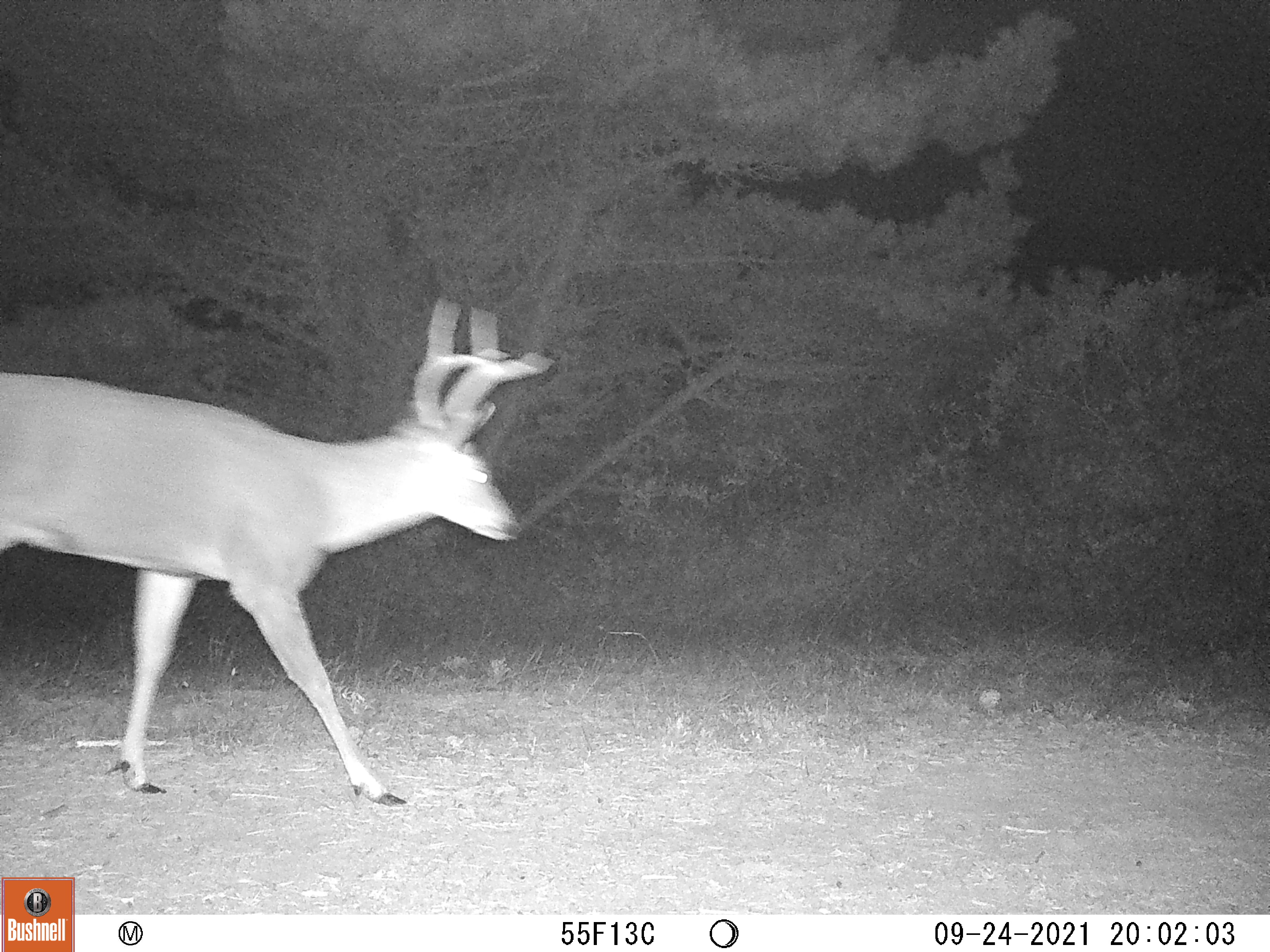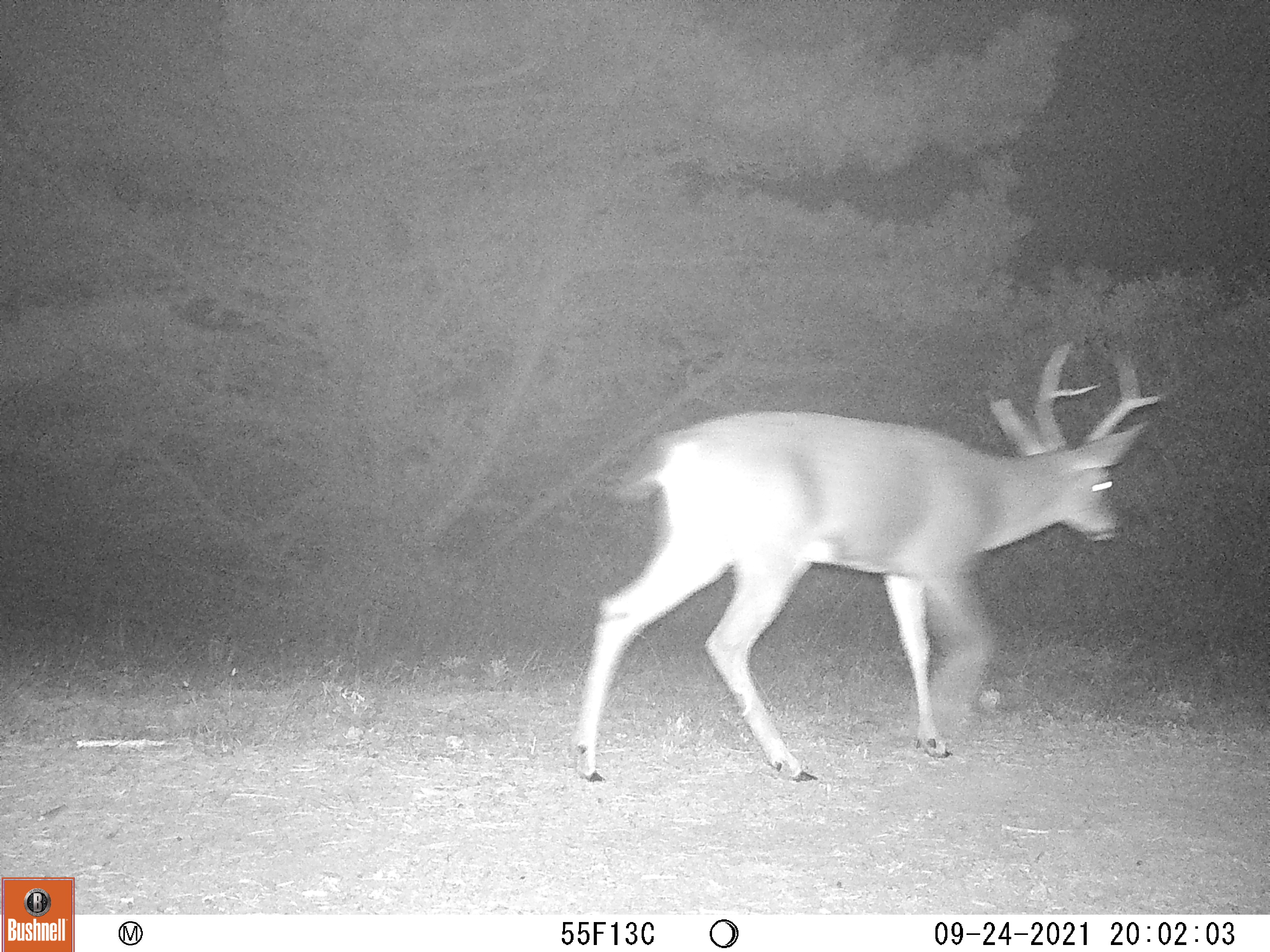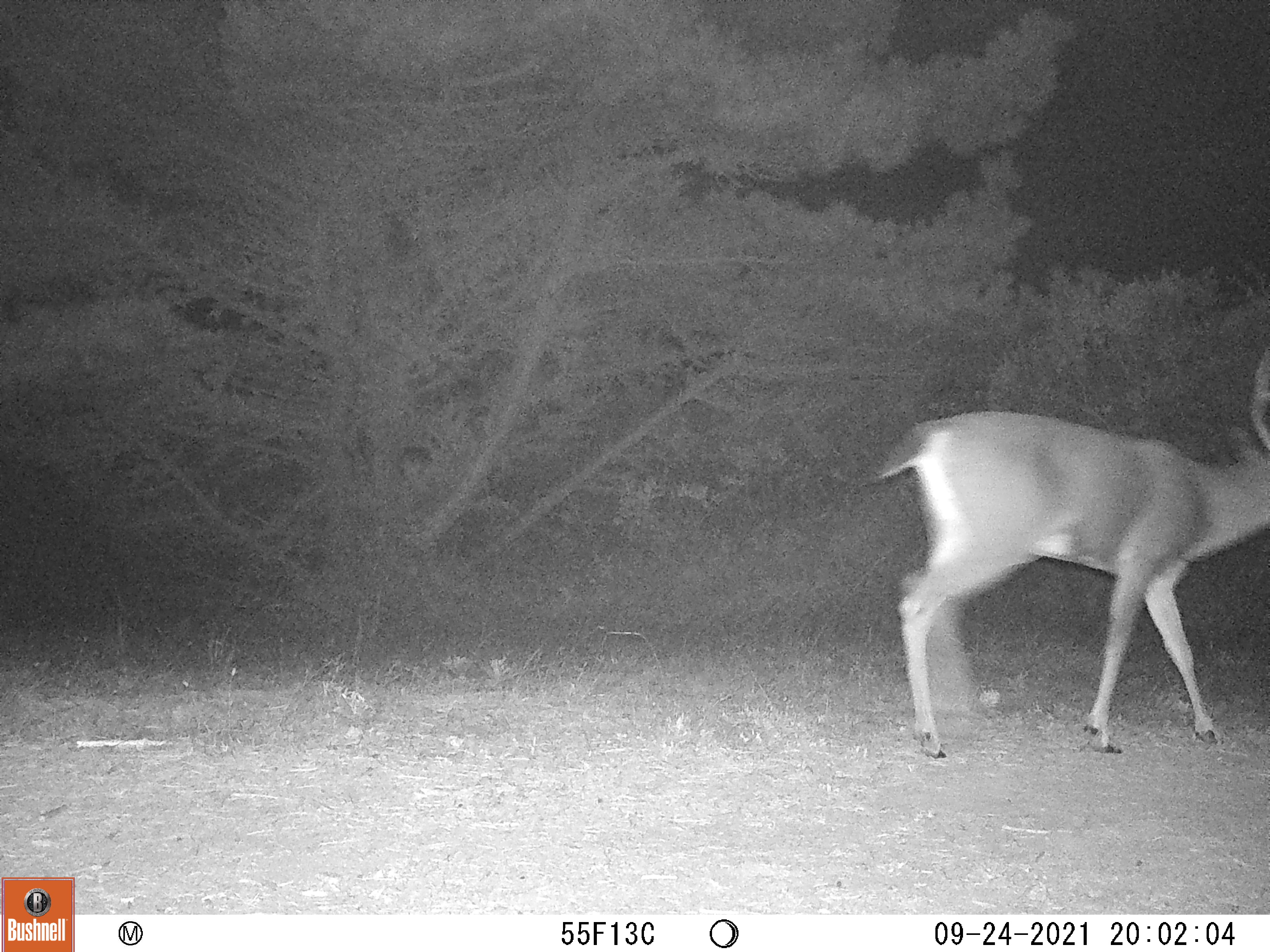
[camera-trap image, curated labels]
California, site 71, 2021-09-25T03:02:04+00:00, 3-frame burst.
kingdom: Animalia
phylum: Chordata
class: Mammalia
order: Artiodactyla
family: Cervidae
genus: Odocoileus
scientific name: Odocoileus hemionus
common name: mule deer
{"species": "mule deer (Odocoileus hemionus)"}